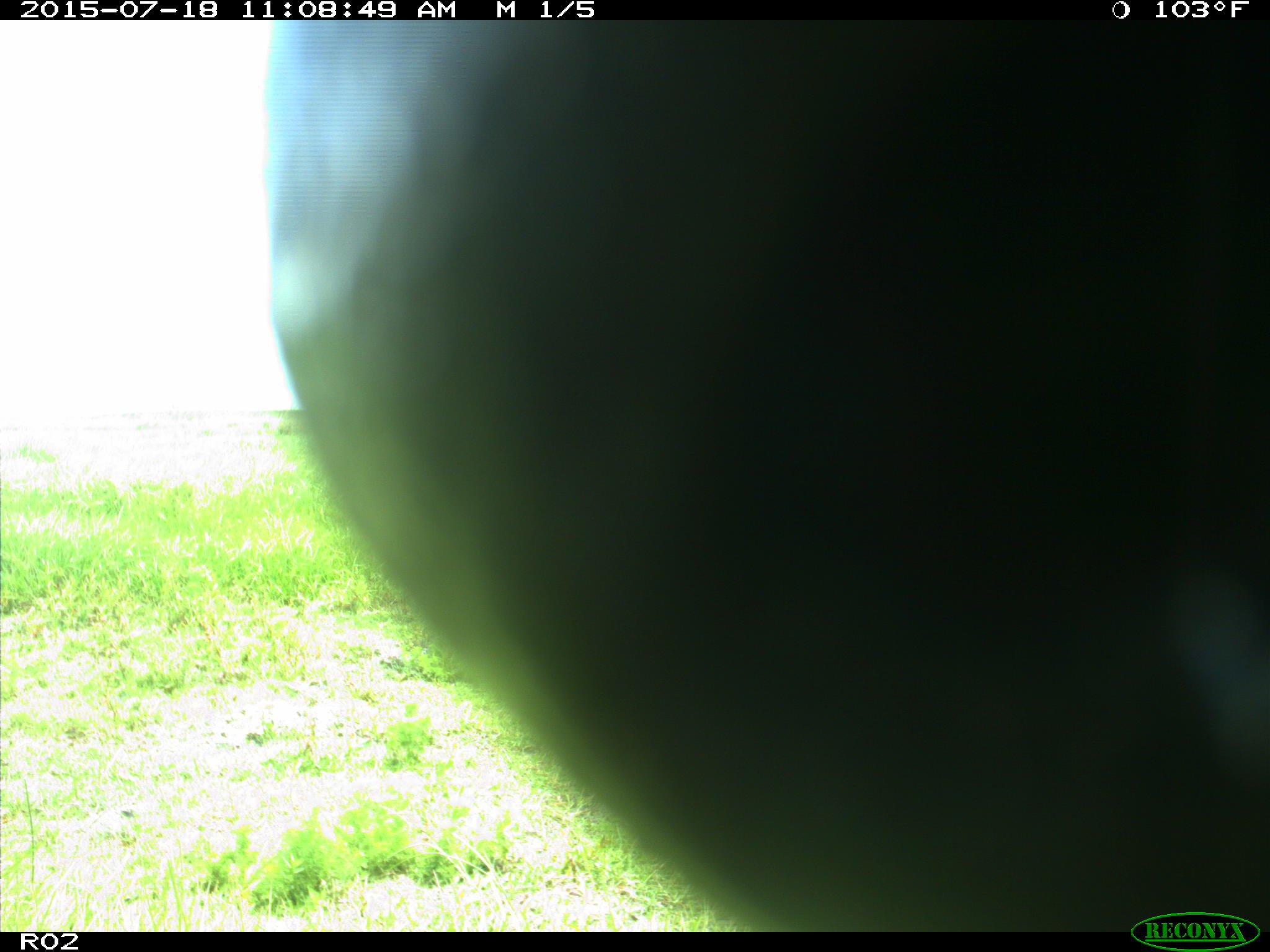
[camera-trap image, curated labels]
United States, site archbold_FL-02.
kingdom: Animalia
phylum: Chordata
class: Mammalia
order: Artiodactyla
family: Bovidae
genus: Bos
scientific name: Bos taurus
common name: domestic cow